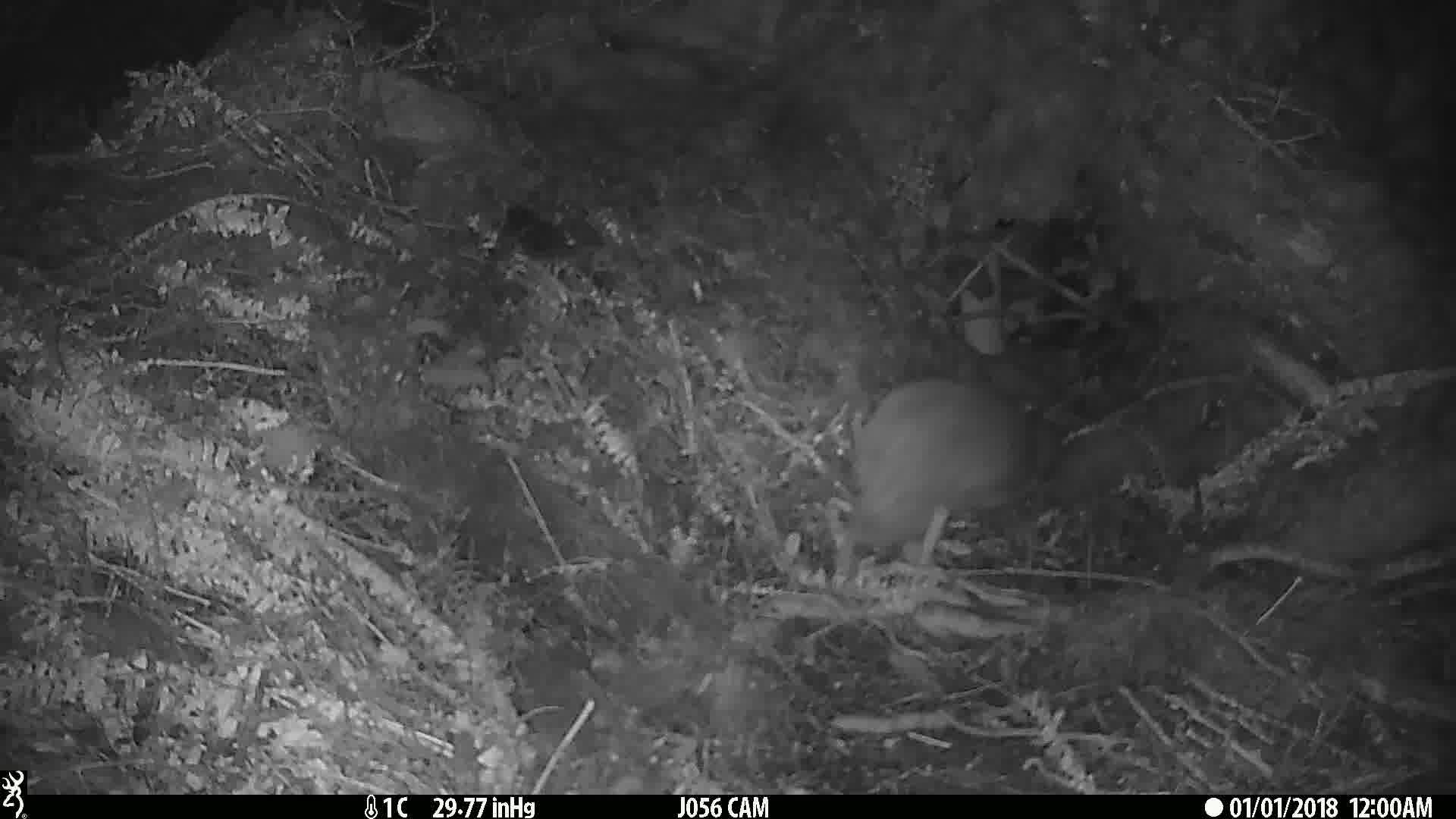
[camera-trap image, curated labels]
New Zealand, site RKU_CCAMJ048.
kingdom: Animalia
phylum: Chordata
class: Aves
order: Apterygiformes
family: Apterygidae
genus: Apteryx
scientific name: Apteryx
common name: kiwi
Kiwi (Apteryx).